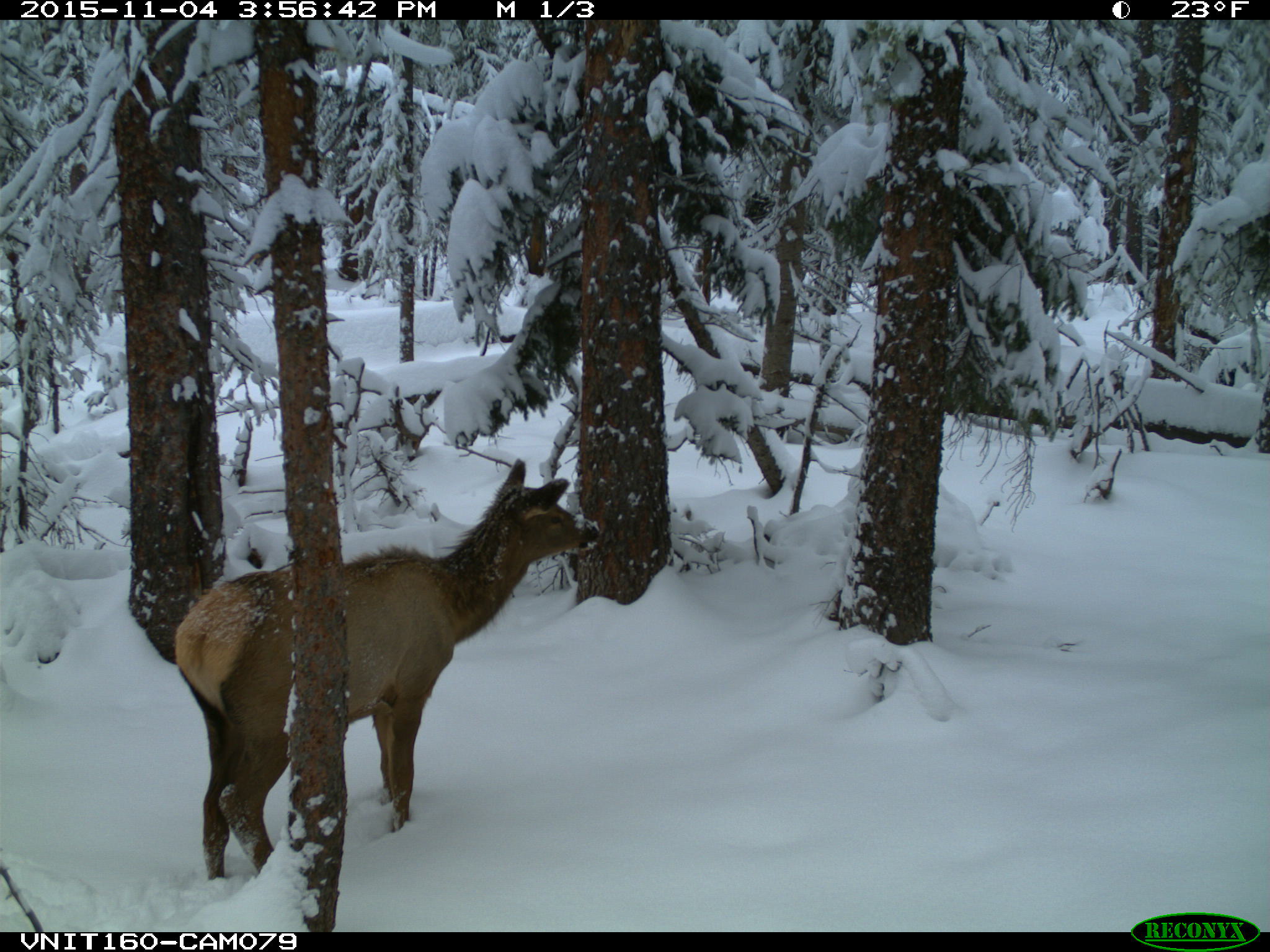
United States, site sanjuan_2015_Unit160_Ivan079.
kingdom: Animalia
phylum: Chordata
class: Mammalia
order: Artiodactyla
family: Cervidae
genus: Cervus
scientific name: Cervus elaphus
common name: red deer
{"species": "Cervus elaphus (red deer)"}